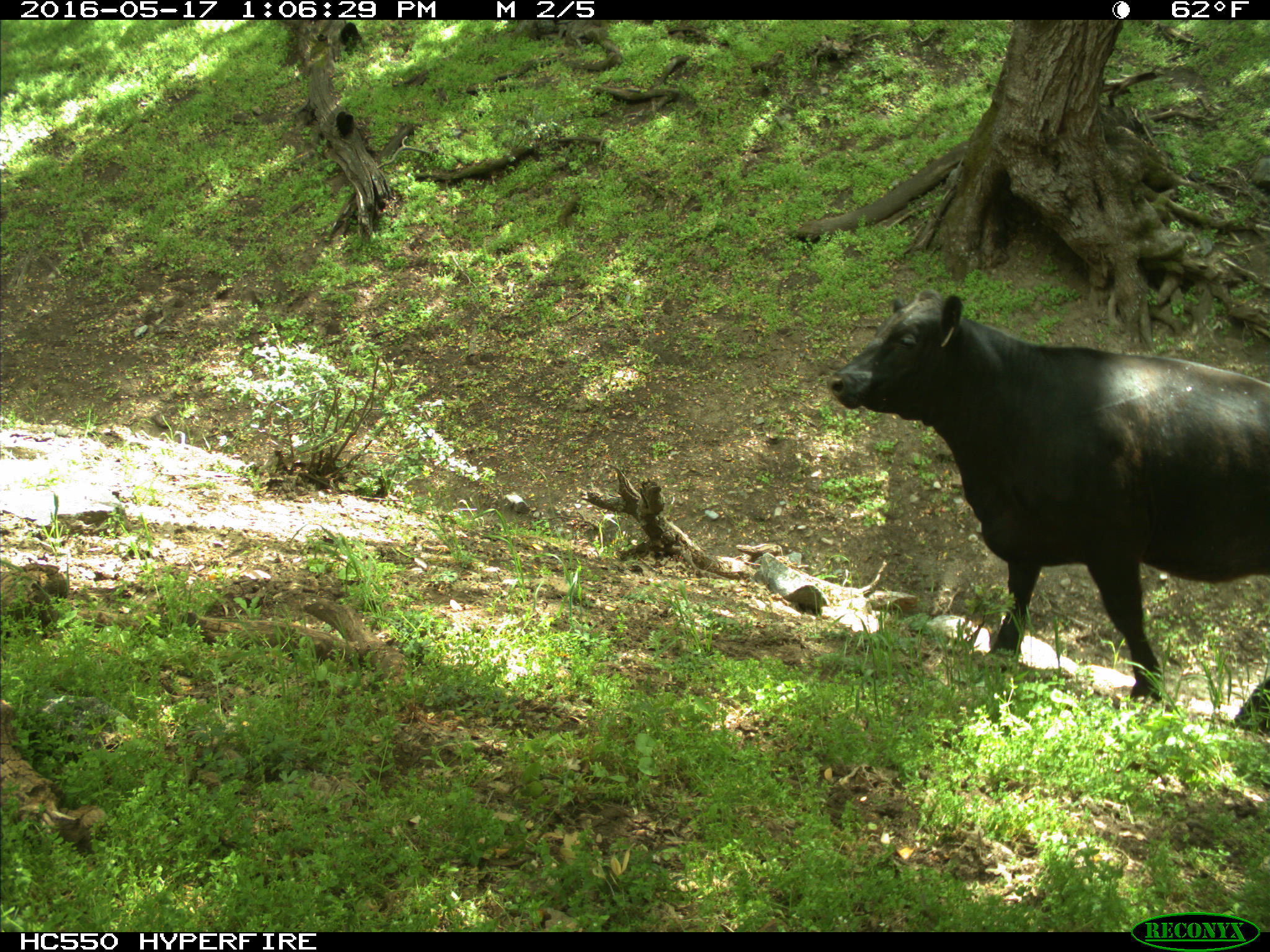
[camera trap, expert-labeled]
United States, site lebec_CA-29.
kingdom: Animalia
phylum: Chordata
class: Mammalia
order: Artiodactyla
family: Bovidae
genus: Bos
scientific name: Bos taurus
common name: domestic cow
Bos taurus (domestic cow).